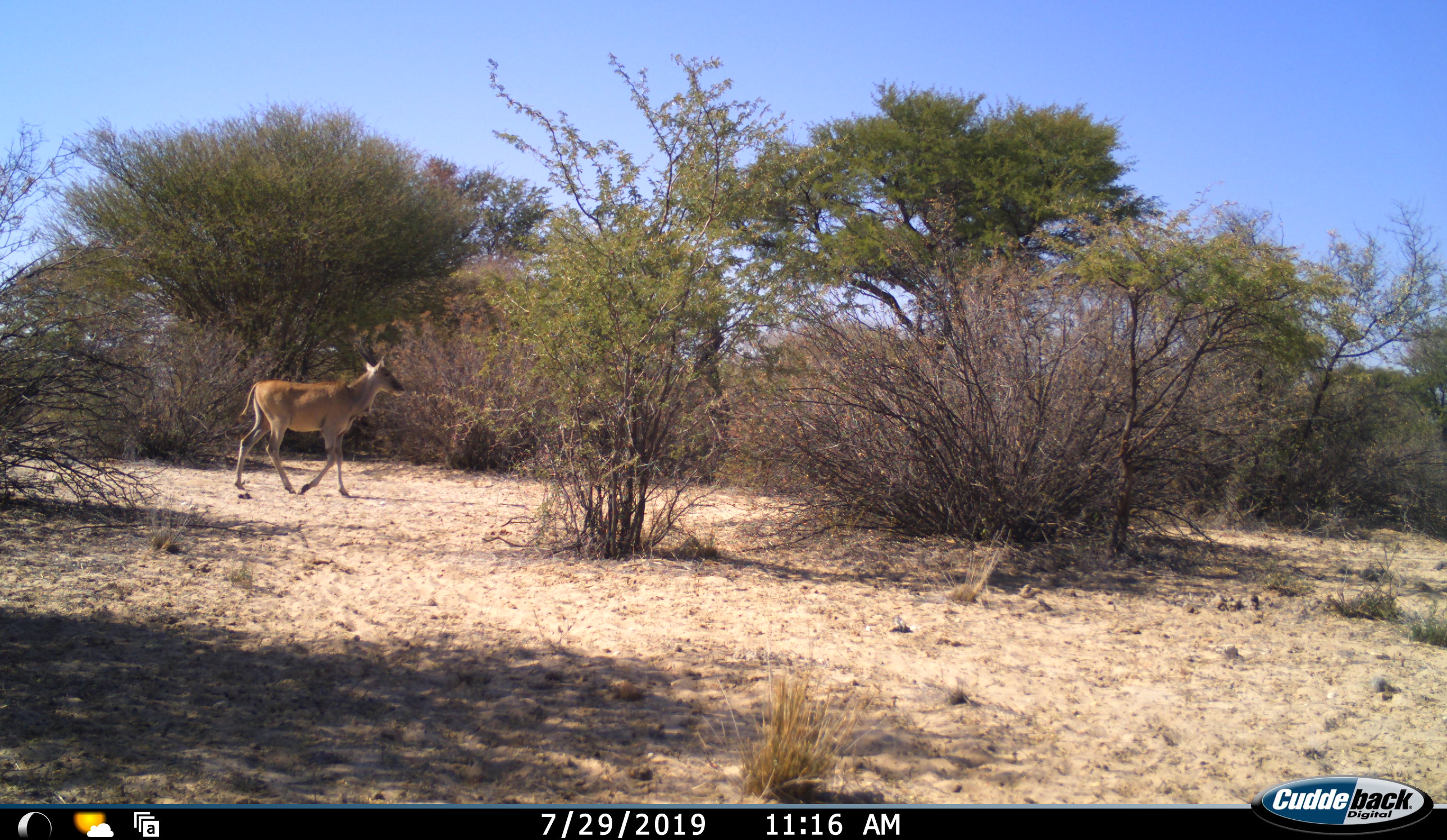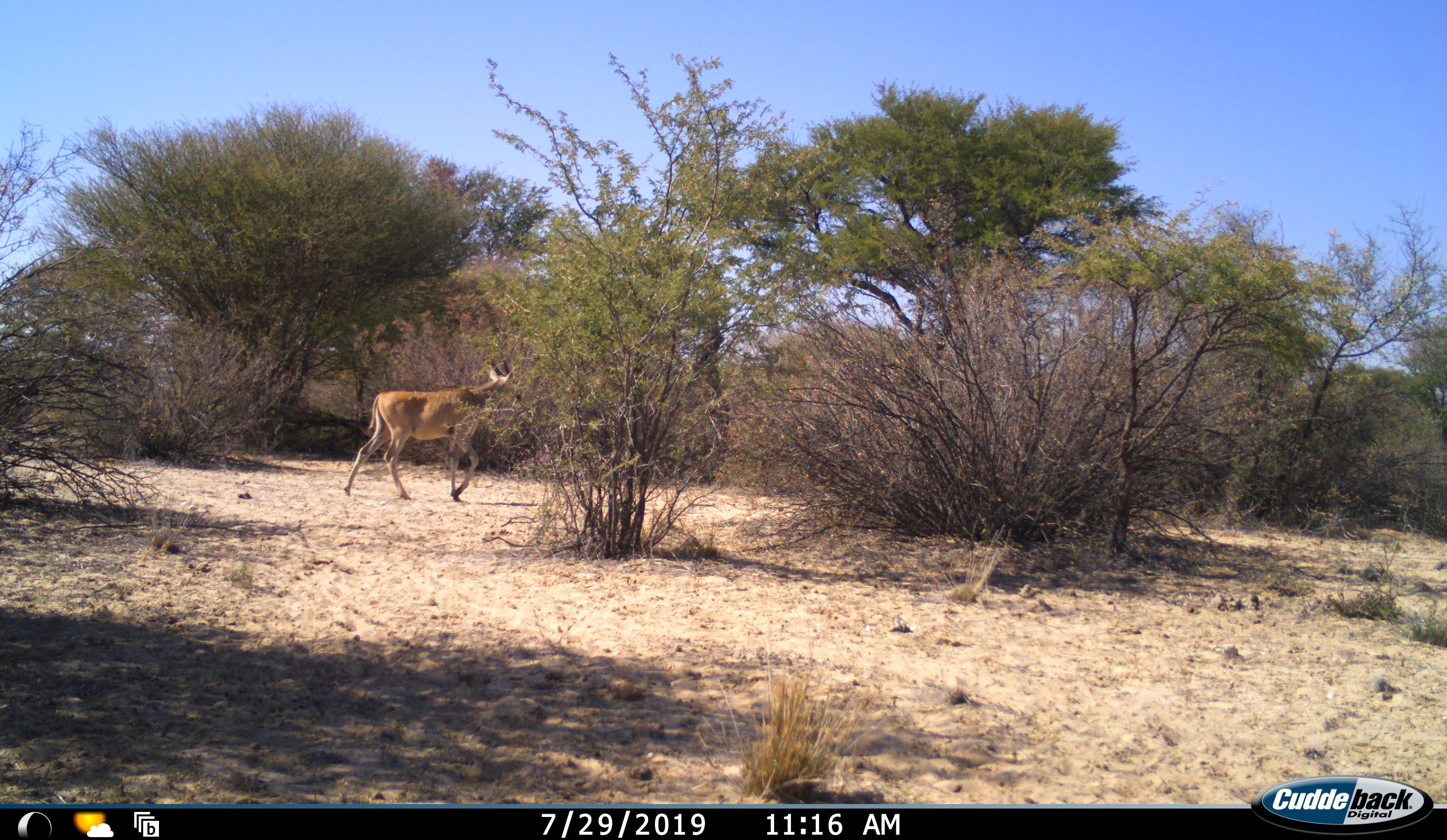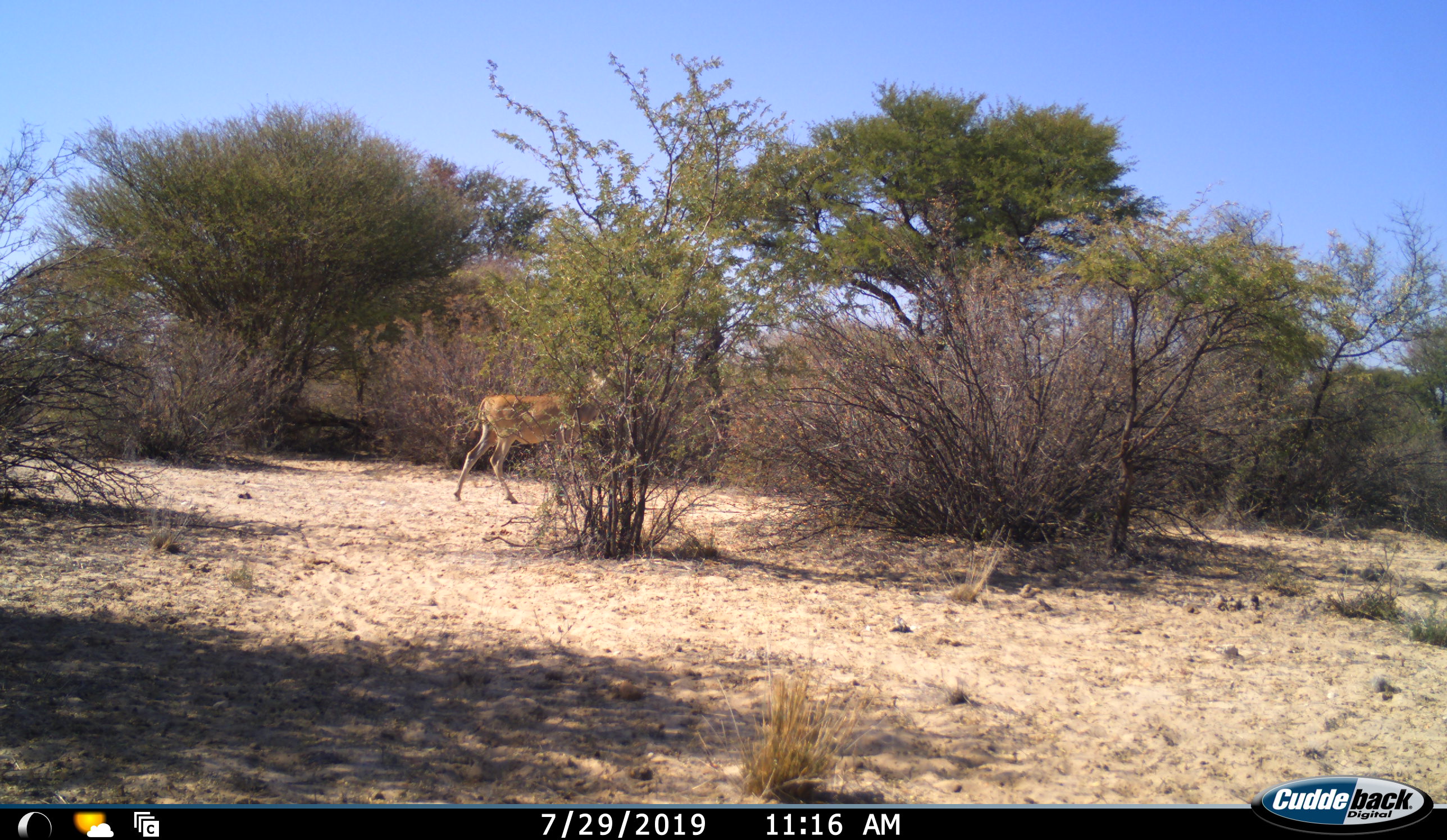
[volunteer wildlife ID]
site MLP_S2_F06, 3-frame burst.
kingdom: Animalia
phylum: Chordata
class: Mammalia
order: Artiodactyla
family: Bovidae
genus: Aepyceros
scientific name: Aepyceros melampus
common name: impala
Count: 1.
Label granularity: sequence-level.